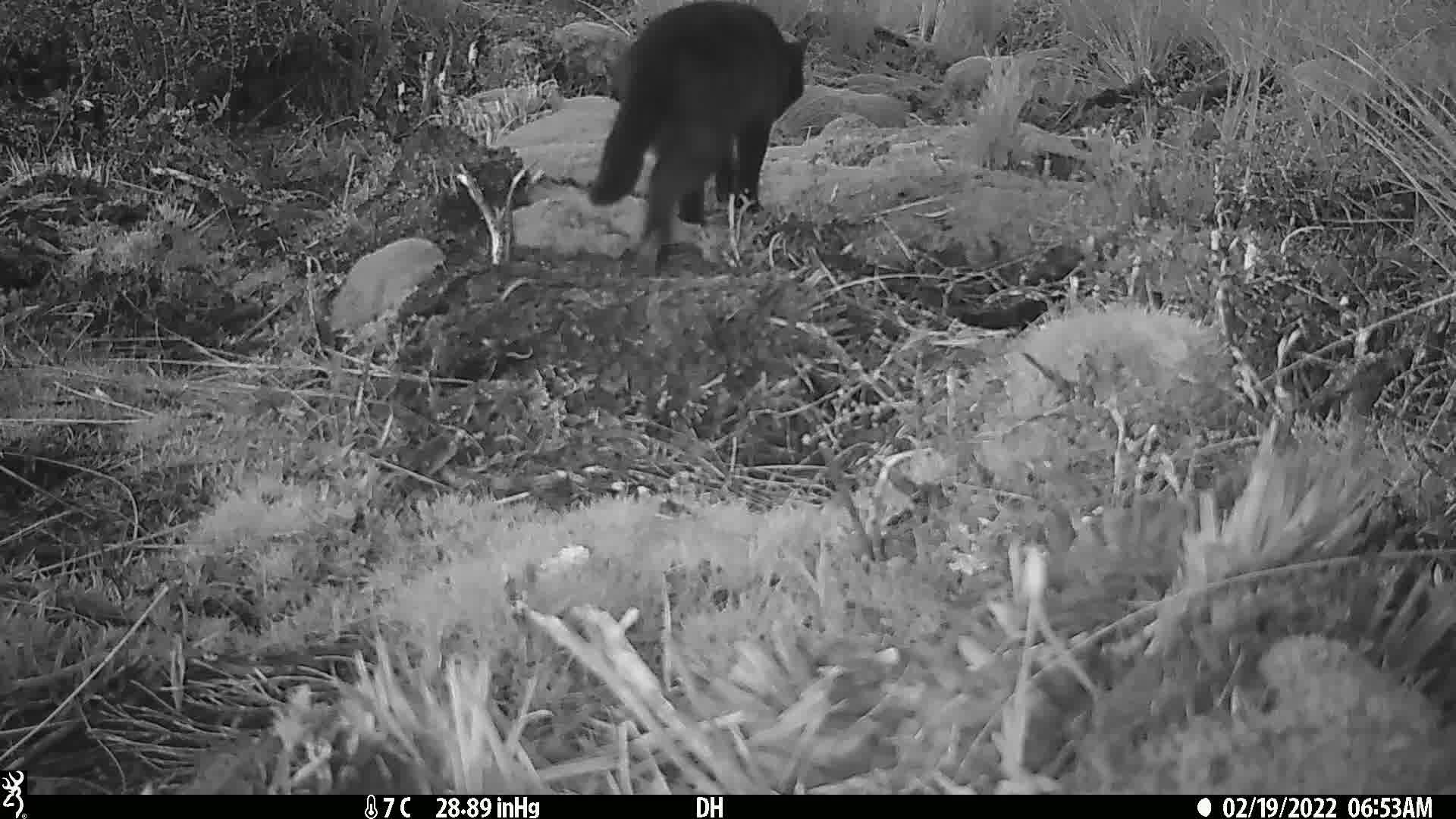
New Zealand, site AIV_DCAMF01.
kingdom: Animalia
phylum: Chordata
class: Mammalia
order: Carnivora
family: Felidae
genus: Felis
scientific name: Felis catus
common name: domestic cat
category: cat